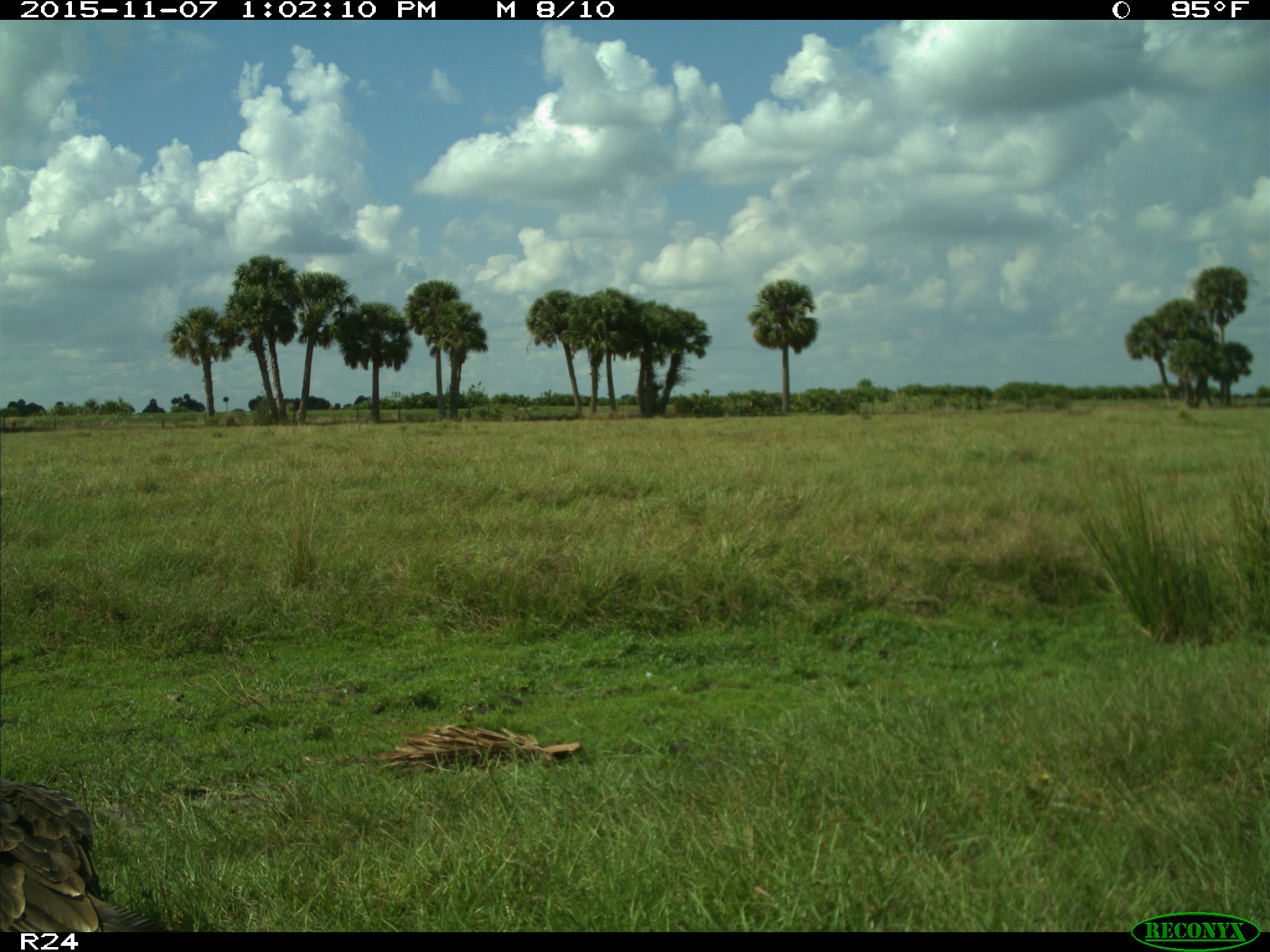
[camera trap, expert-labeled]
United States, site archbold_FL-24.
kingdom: Animalia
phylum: Chordata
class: Aves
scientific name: Aves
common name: birds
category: unidentified bird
Unidentified bird (birds) (Aves).